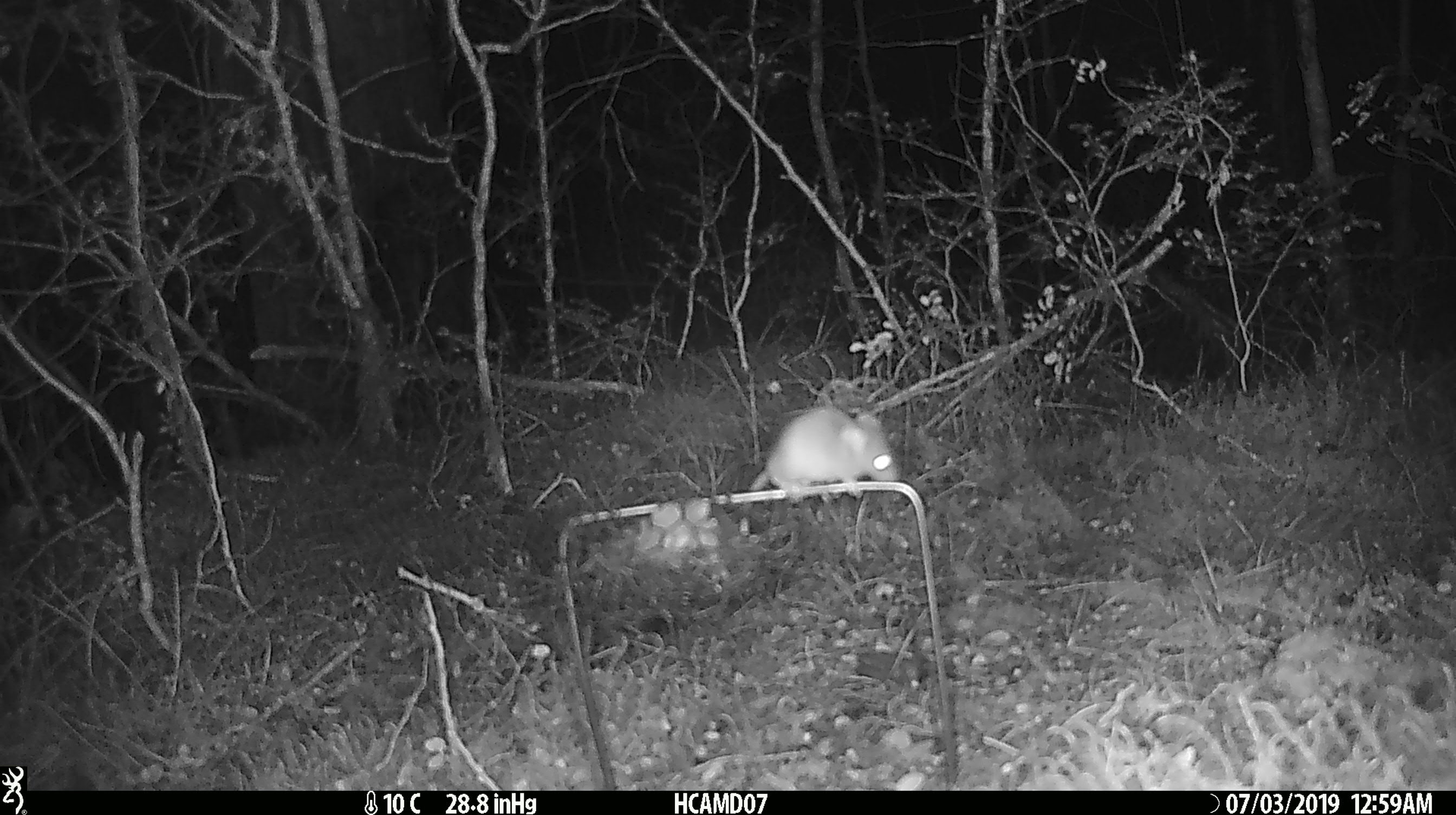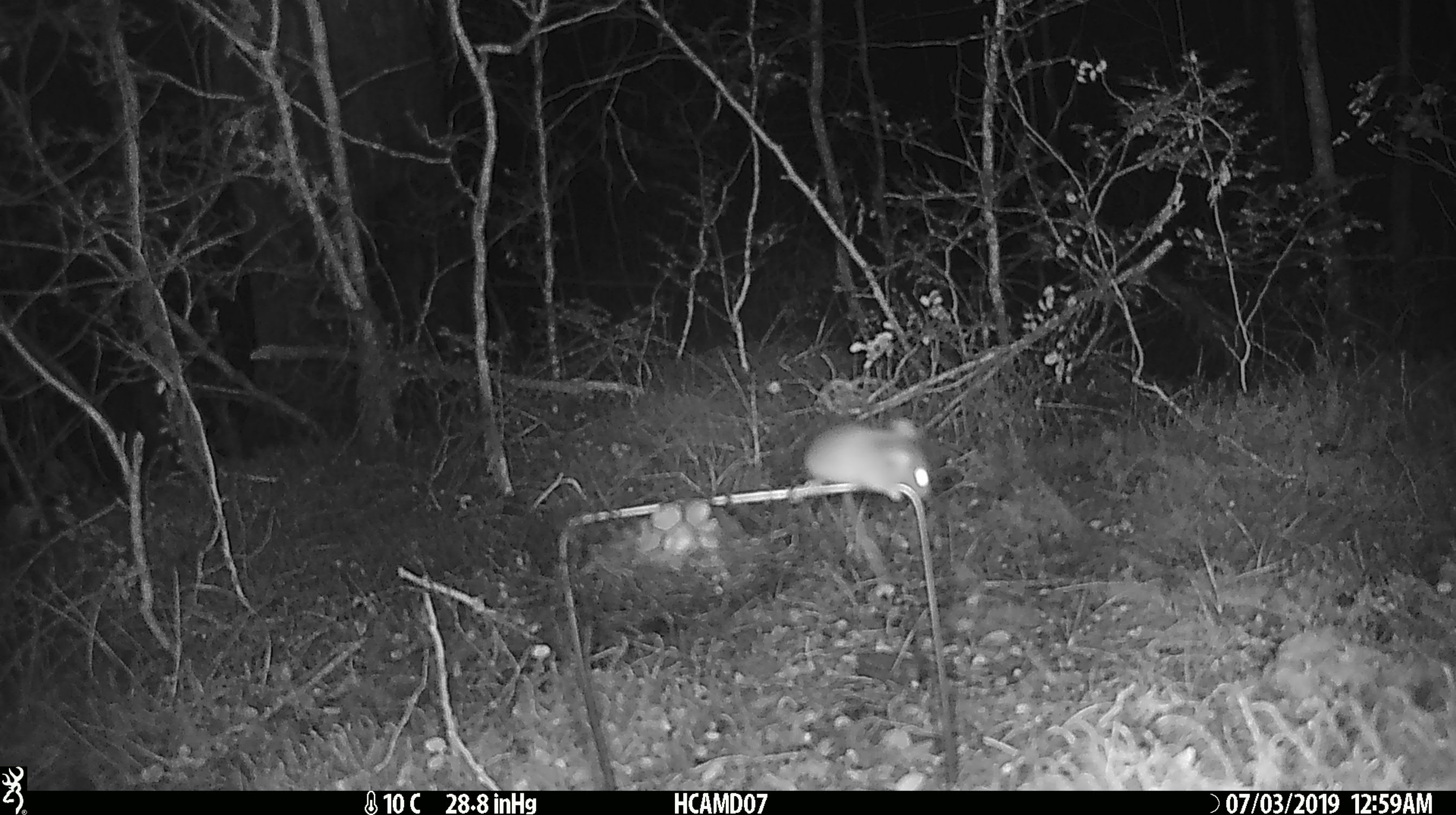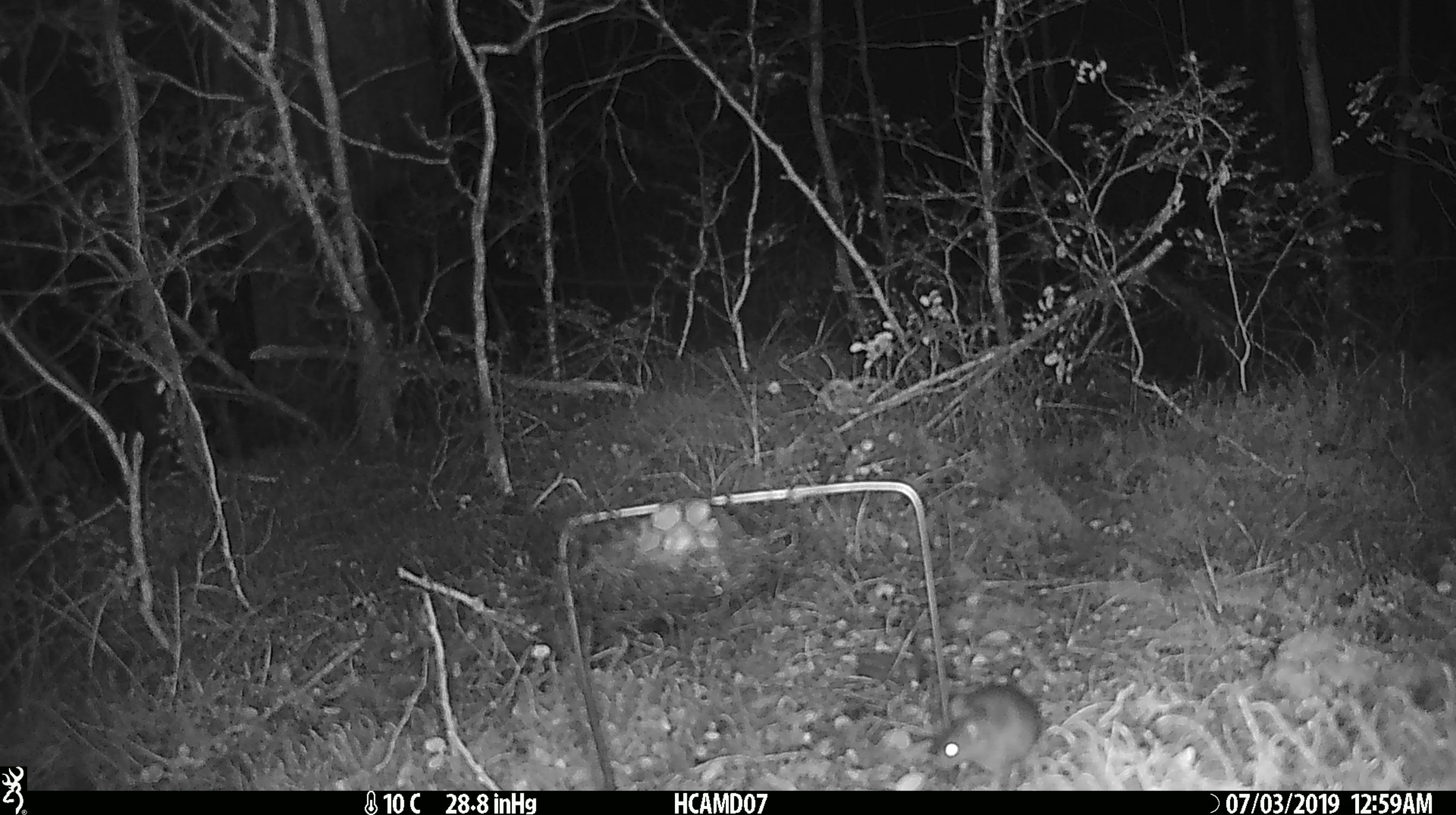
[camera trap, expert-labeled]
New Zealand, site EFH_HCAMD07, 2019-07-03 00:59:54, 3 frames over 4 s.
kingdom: Animalia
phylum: Chordata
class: Mammalia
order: Rodentia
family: Muridae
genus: Mus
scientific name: Mus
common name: mouse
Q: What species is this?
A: Mouse (Mus).